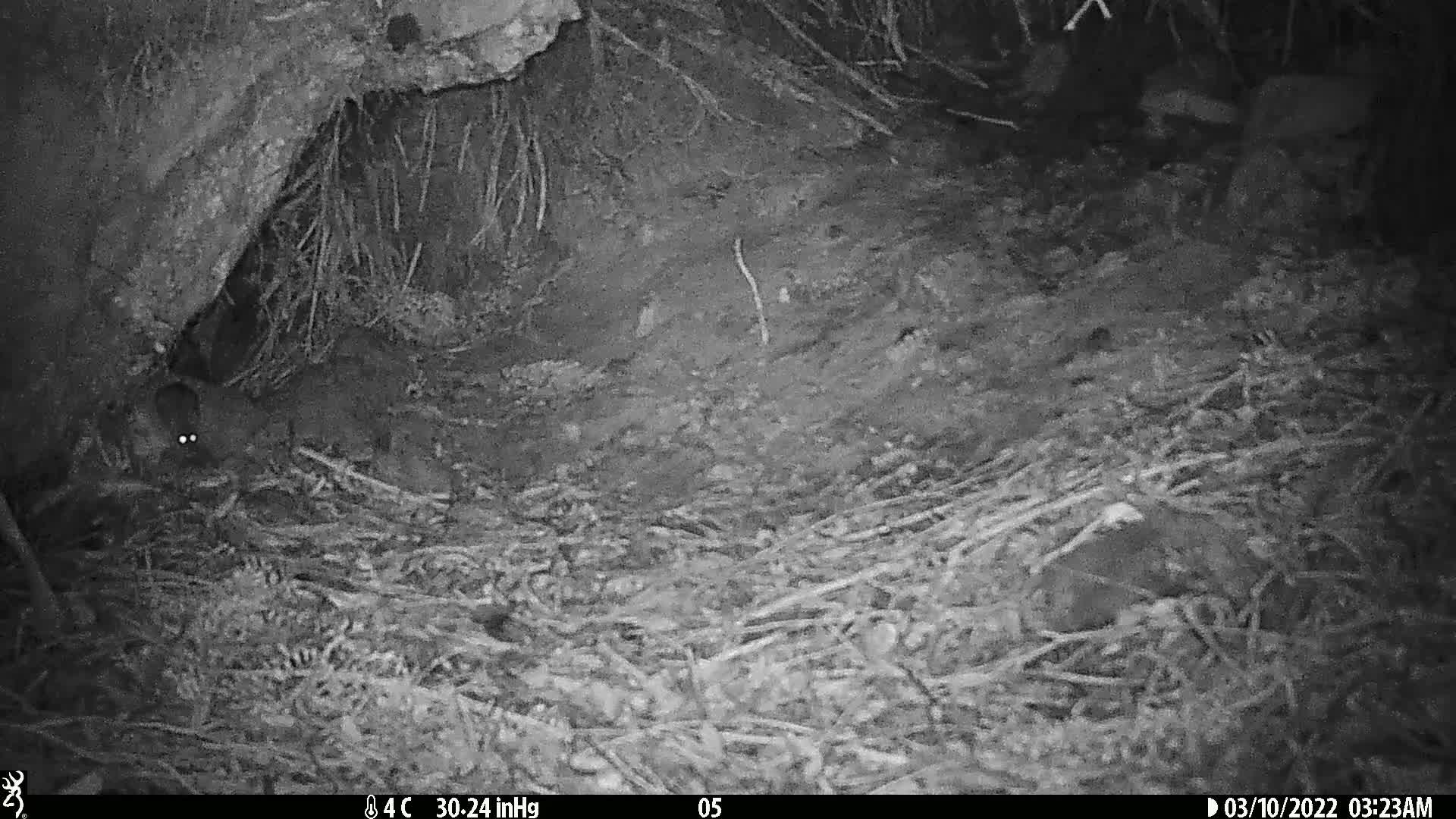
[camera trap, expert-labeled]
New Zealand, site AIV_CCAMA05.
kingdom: Animalia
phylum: Chordata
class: Mammalia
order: Rodentia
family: Muridae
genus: Mus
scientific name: Mus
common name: mouse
Mouse (Mus).